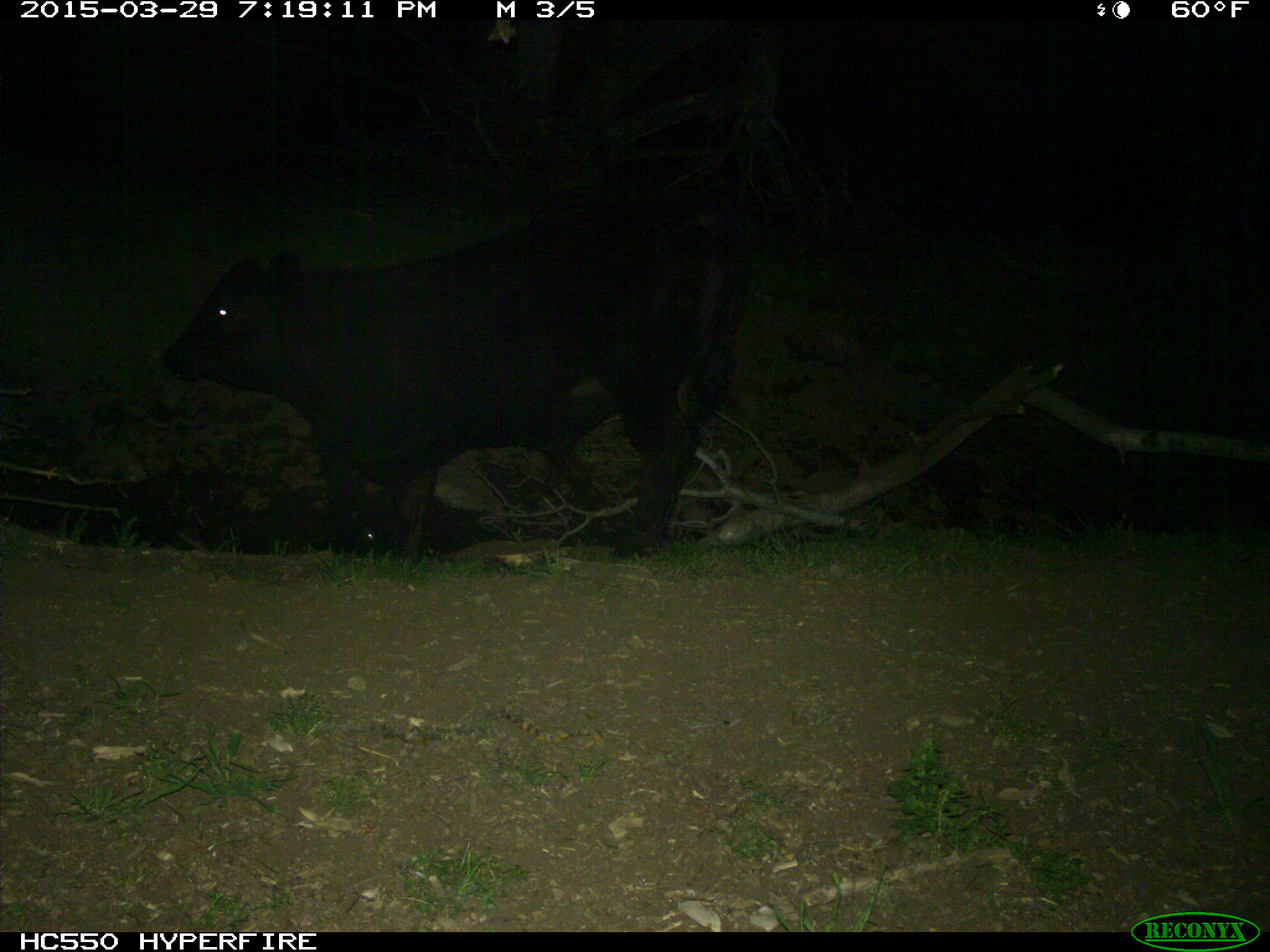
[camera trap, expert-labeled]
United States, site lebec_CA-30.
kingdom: Animalia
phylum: Chordata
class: Mammalia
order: Artiodactyla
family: Bovidae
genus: Bos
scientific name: Bos taurus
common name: domestic cow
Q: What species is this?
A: Bos taurus (domestic cow).